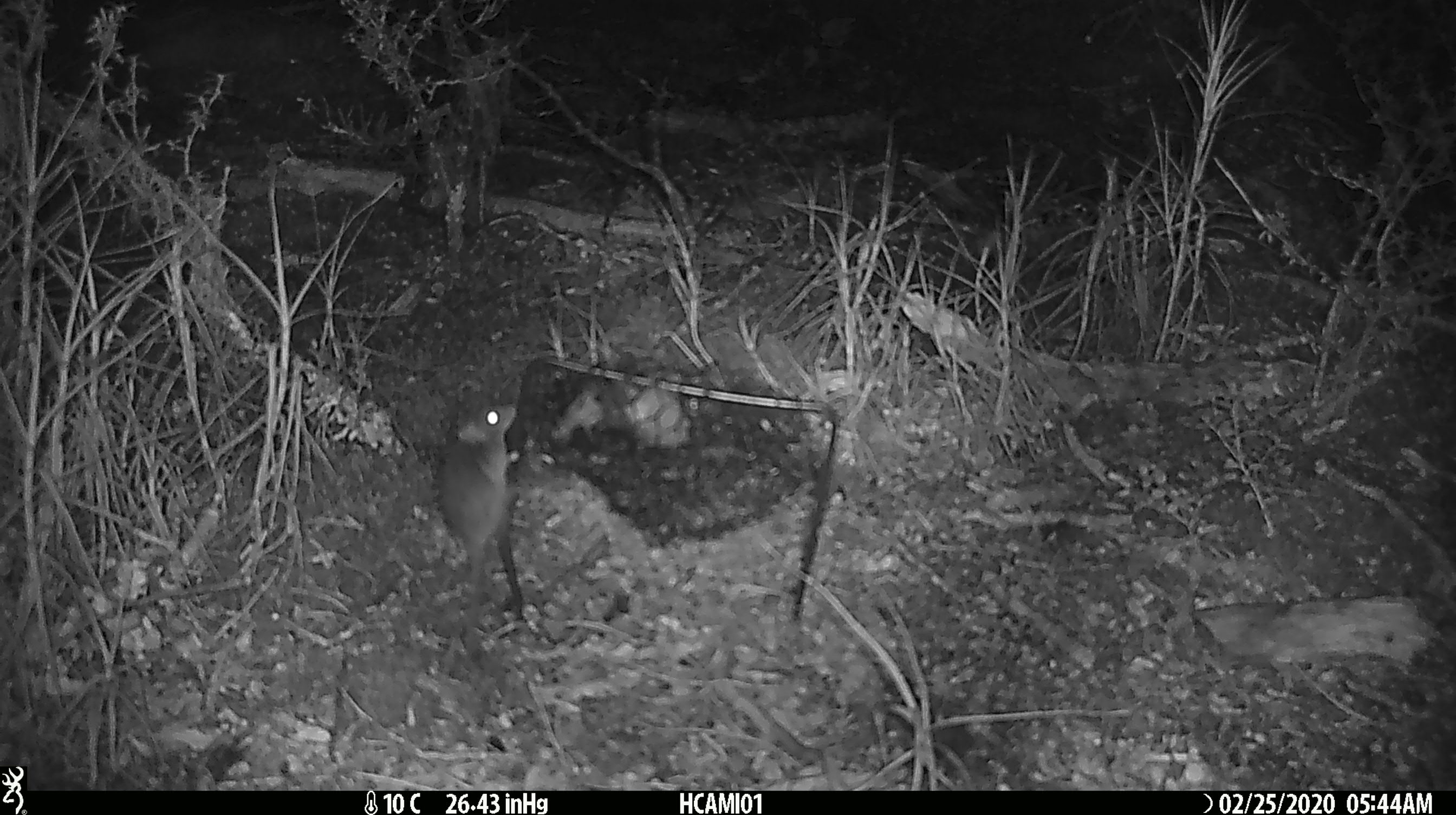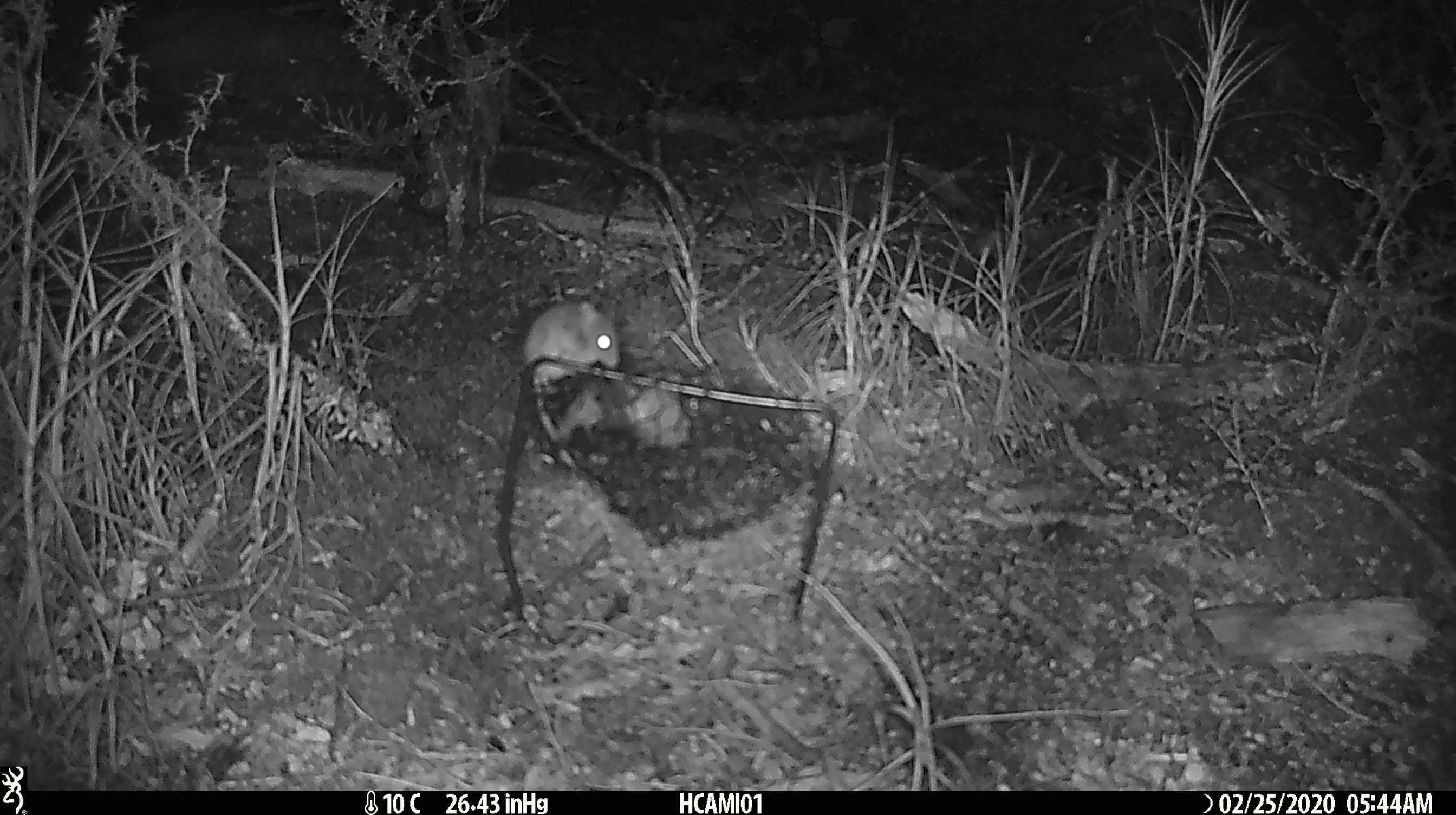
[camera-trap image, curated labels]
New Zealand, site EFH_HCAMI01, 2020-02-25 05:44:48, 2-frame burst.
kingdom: Animalia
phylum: Chordata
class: Mammalia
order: Rodentia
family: Muridae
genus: Mus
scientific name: Mus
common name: mouse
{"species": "mouse (Mus)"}